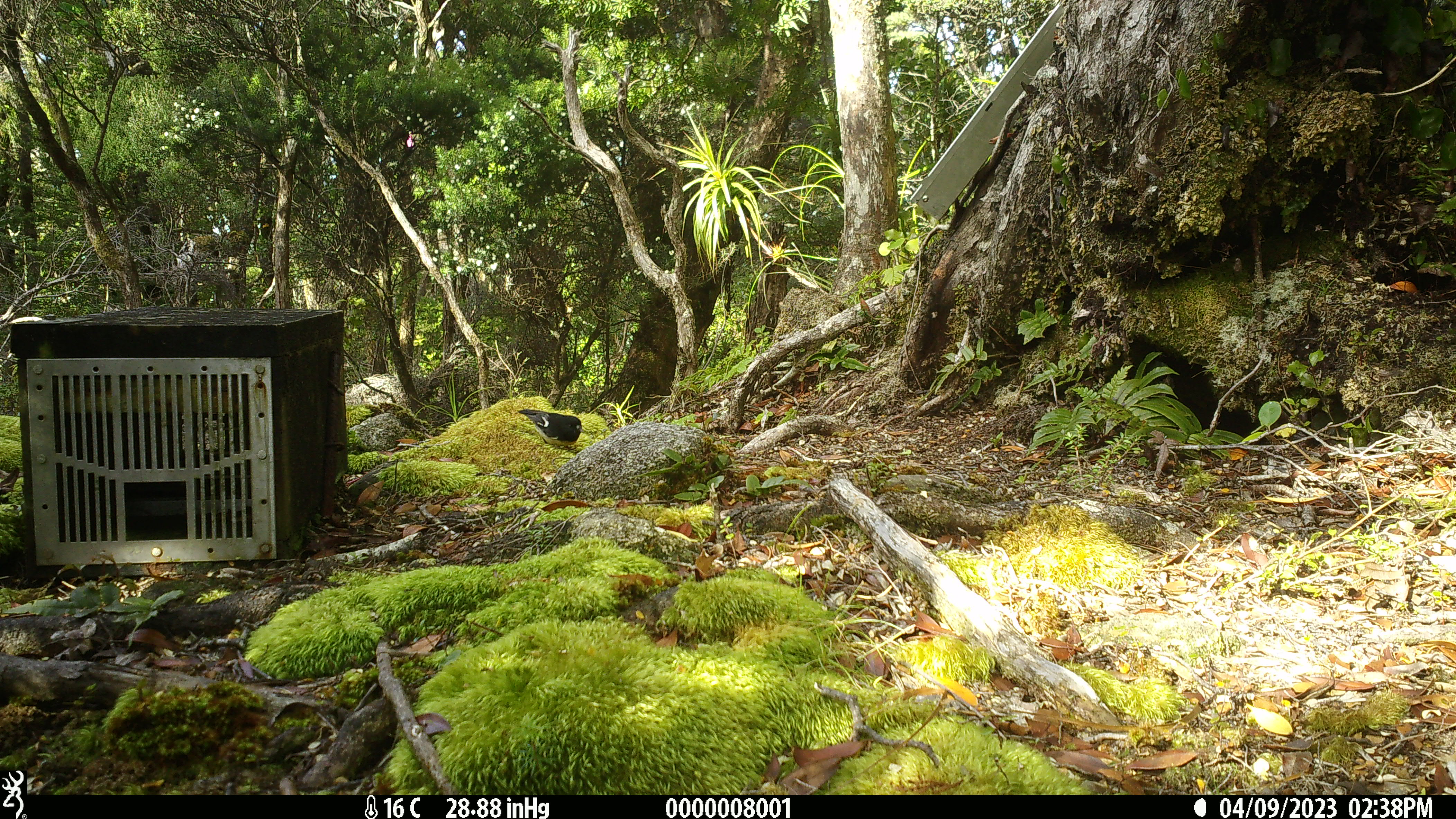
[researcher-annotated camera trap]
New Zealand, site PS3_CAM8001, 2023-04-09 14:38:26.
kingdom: Animalia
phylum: Chordata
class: Aves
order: Passeriformes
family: Petroicidae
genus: Petroica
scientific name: Petroica macrocephala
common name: tomtit